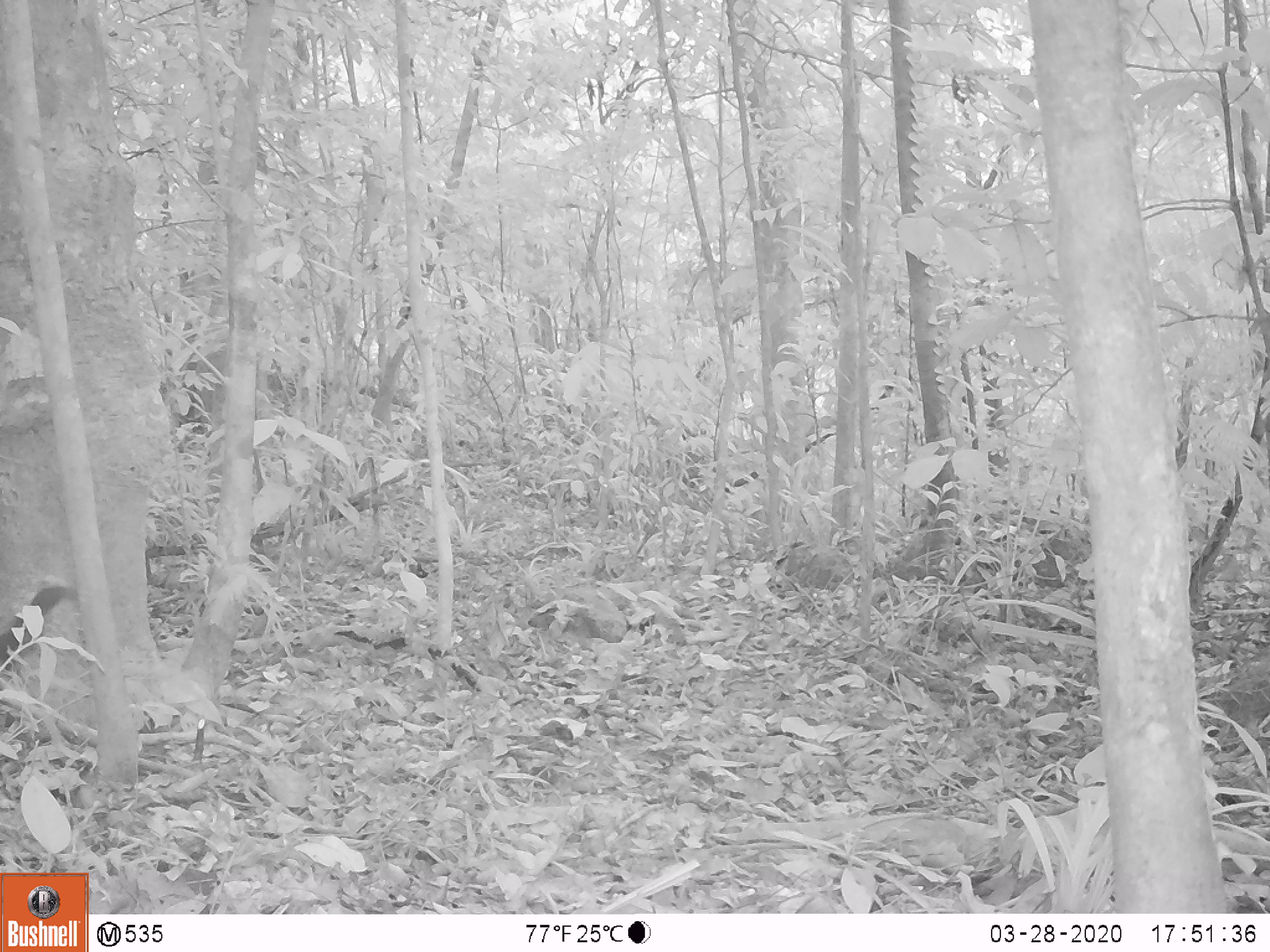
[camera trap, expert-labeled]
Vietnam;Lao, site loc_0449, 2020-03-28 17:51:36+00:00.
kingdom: Animalia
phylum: Chordata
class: Mammalia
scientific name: Mammalia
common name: mammal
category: unidentified small mammal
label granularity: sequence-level